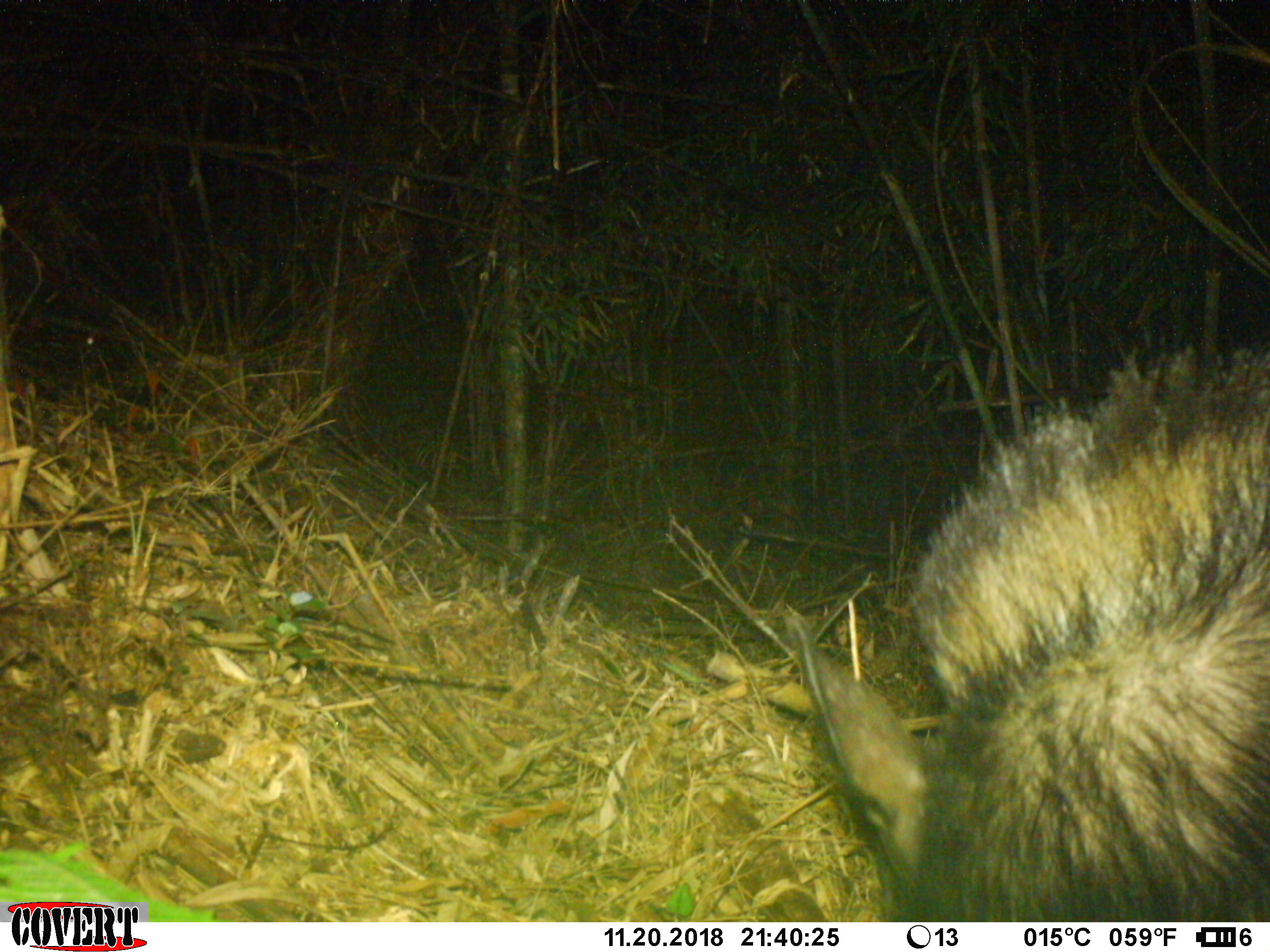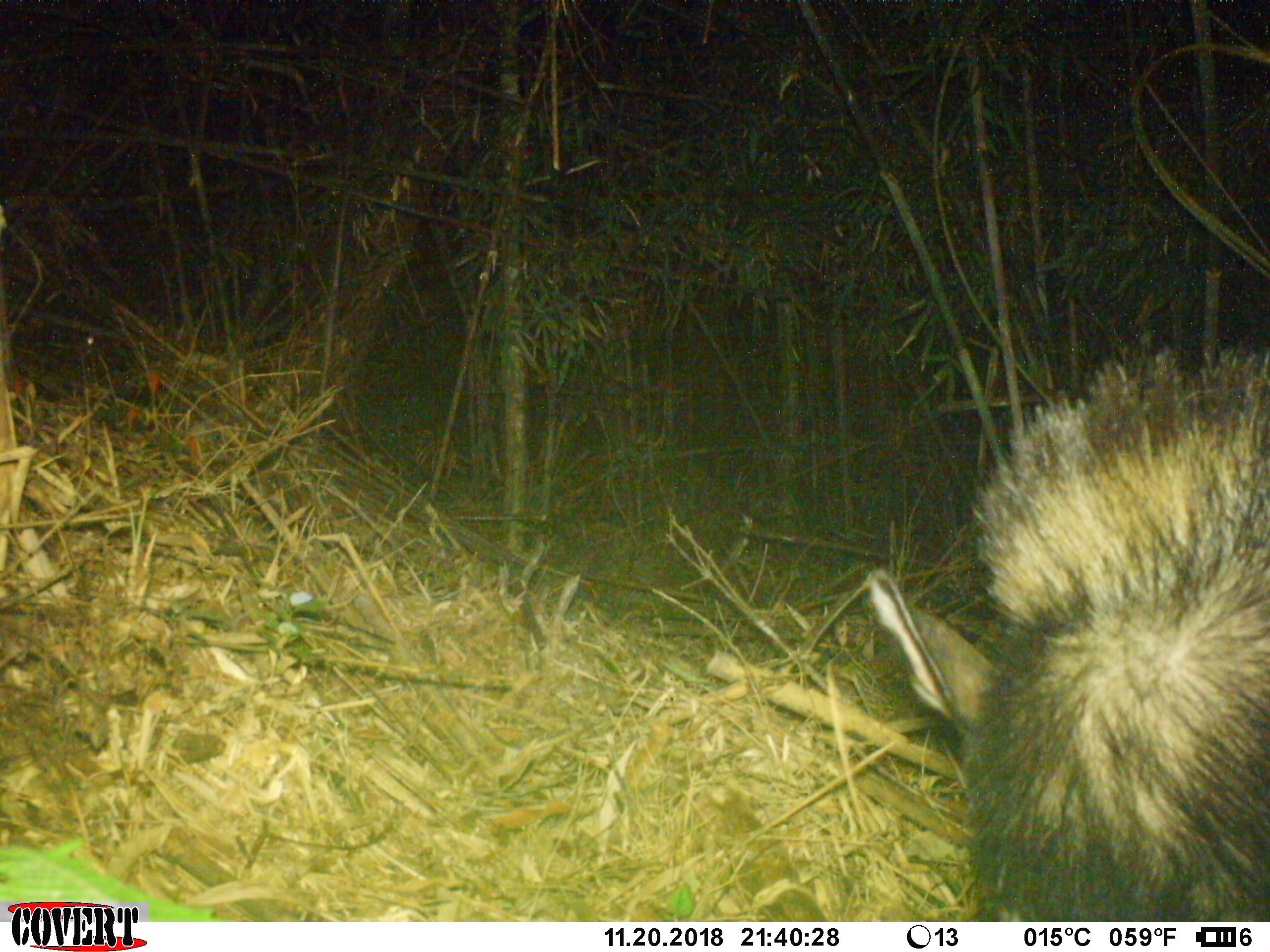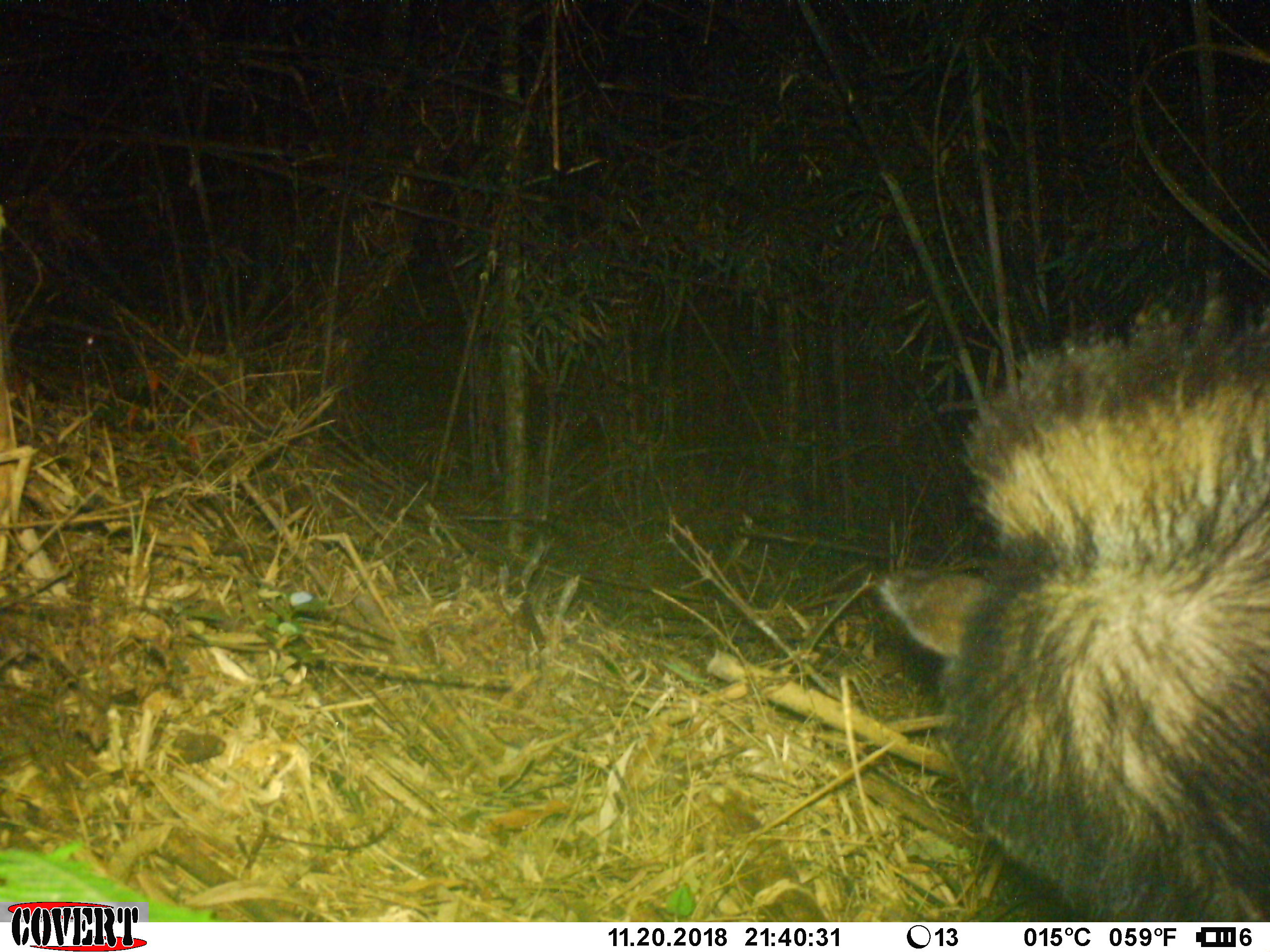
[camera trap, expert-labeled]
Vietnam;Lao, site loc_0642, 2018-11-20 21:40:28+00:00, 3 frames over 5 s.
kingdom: Animalia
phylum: Chordata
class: Mammalia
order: Artiodactyla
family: Bovidae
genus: Capricornis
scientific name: Capricornis sumatraensis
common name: chinese serow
Chinese serow (Capricornis sumatraensis). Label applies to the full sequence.